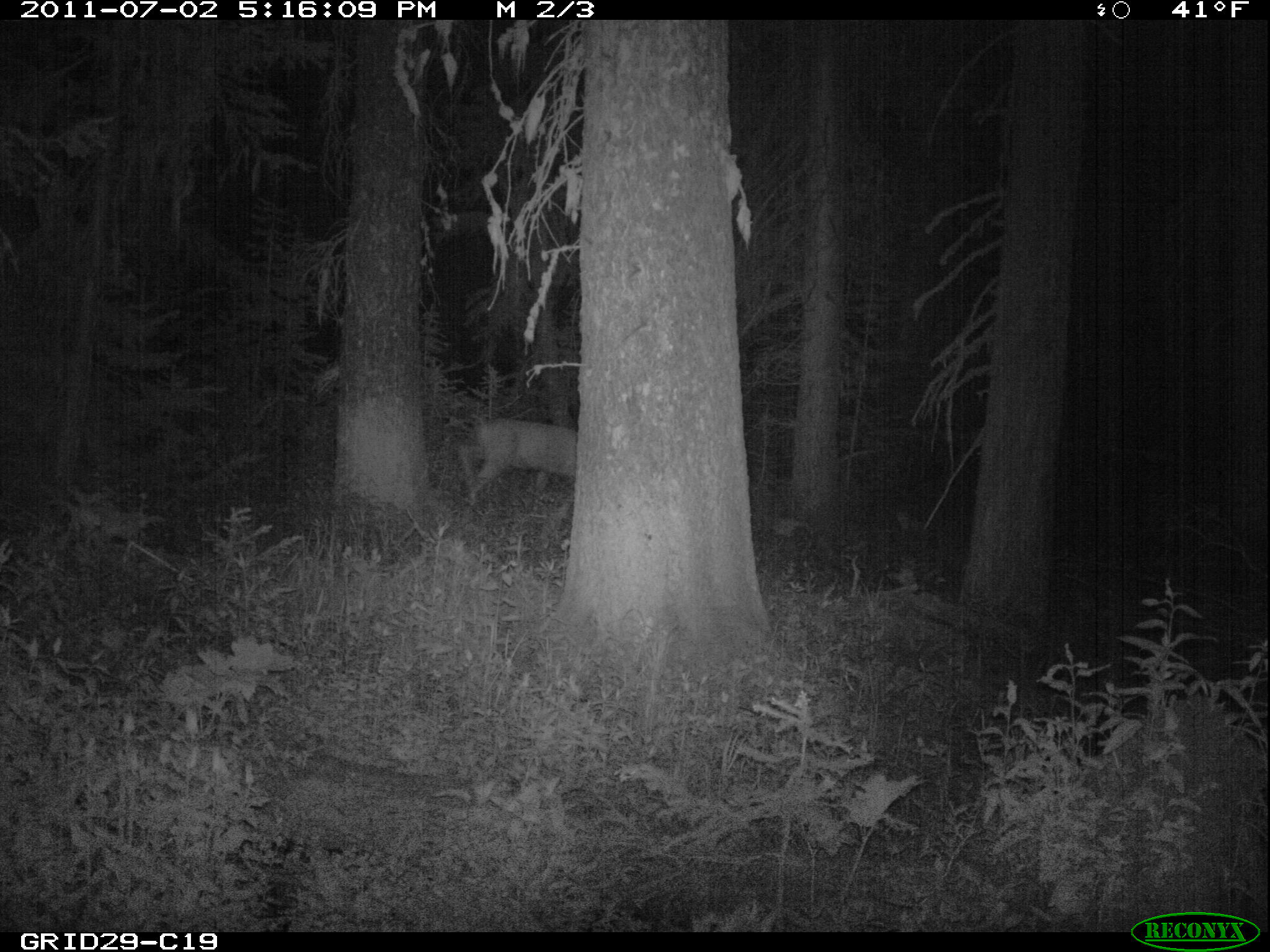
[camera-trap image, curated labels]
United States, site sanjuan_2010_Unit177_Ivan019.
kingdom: Animalia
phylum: Chordata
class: Mammalia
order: Artiodactyla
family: Cervidae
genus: Odocoileus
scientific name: Odocoileus hemionus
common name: mule deer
Odocoileus hemionus (mule deer).